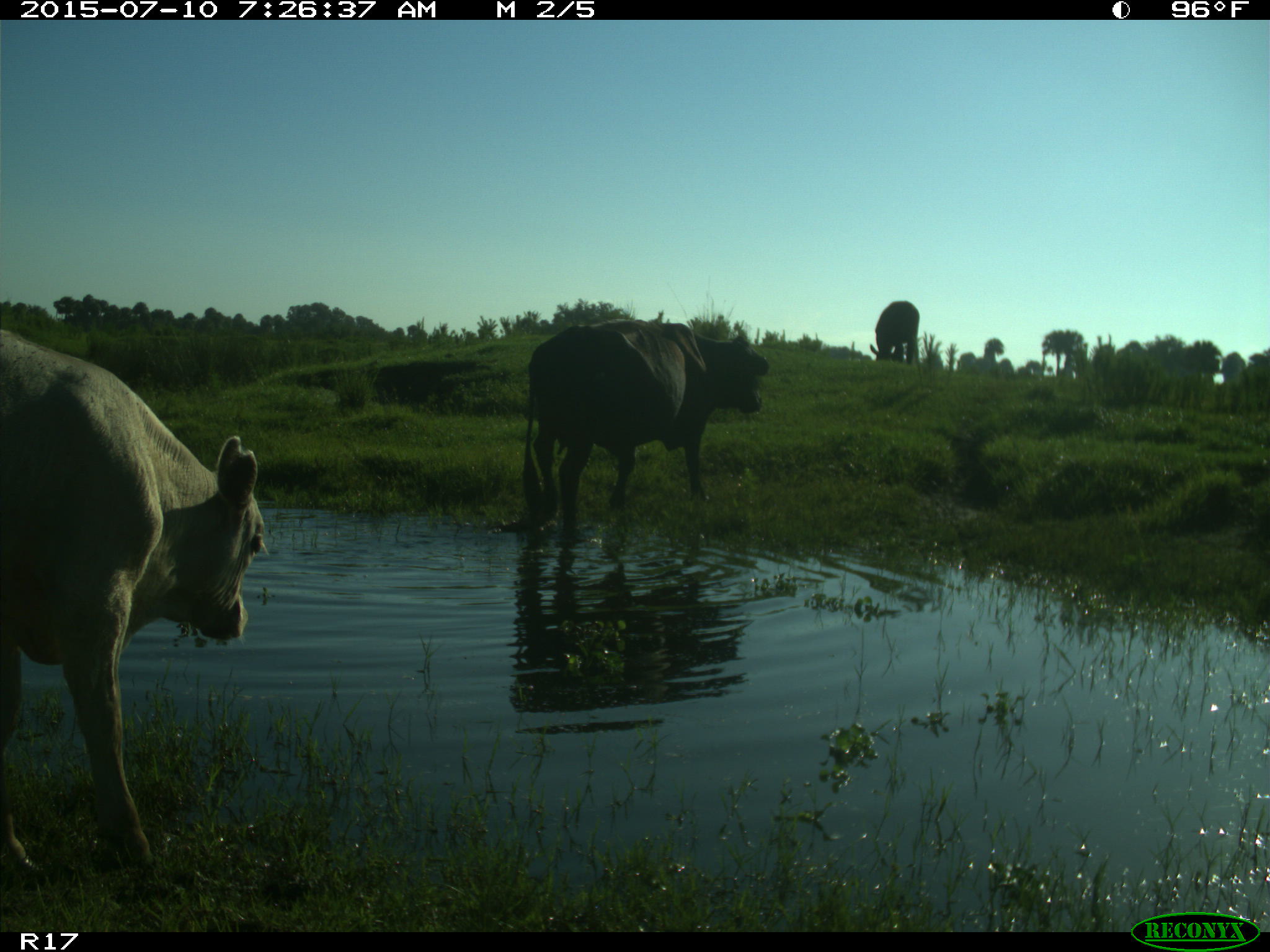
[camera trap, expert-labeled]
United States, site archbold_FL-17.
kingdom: Animalia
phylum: Chordata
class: Mammalia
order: Artiodactyla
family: Bovidae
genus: Bos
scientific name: Bos taurus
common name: domestic cow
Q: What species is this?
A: Bos taurus (domestic cow).